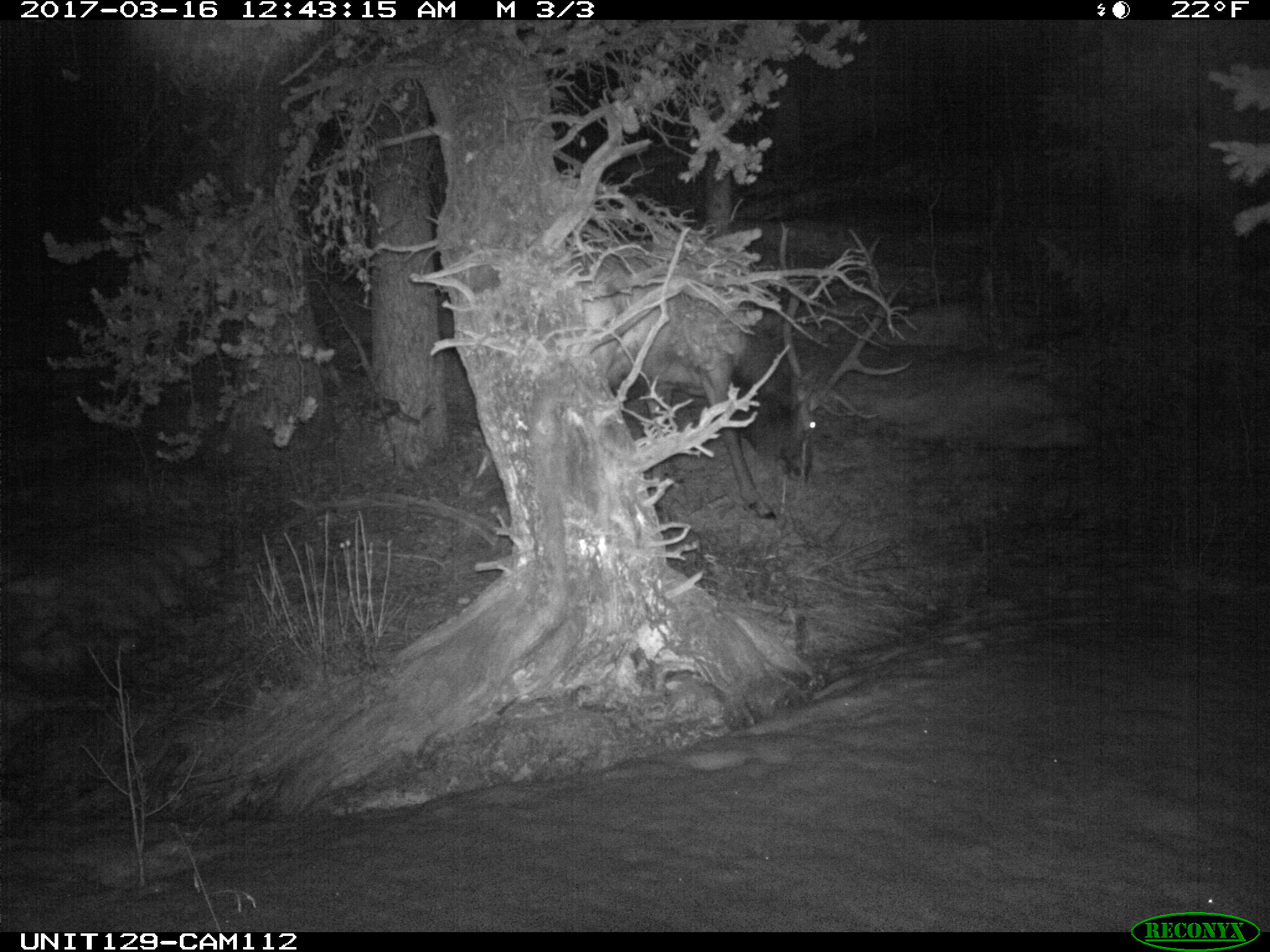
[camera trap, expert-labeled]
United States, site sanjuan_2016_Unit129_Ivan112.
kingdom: Animalia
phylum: Chordata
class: Mammalia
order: Artiodactyla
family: Cervidae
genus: Cervus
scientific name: Cervus elaphus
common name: red deer